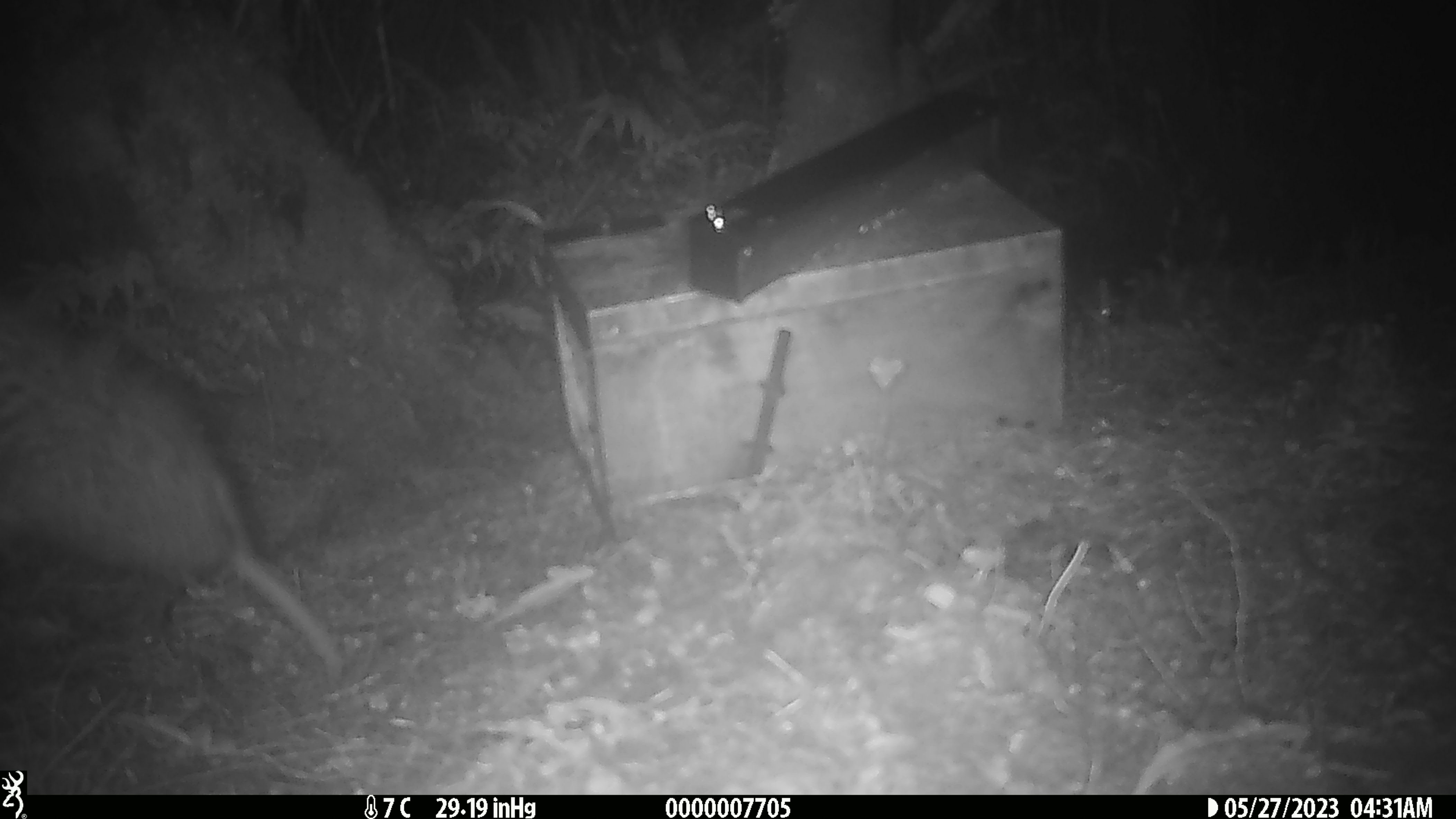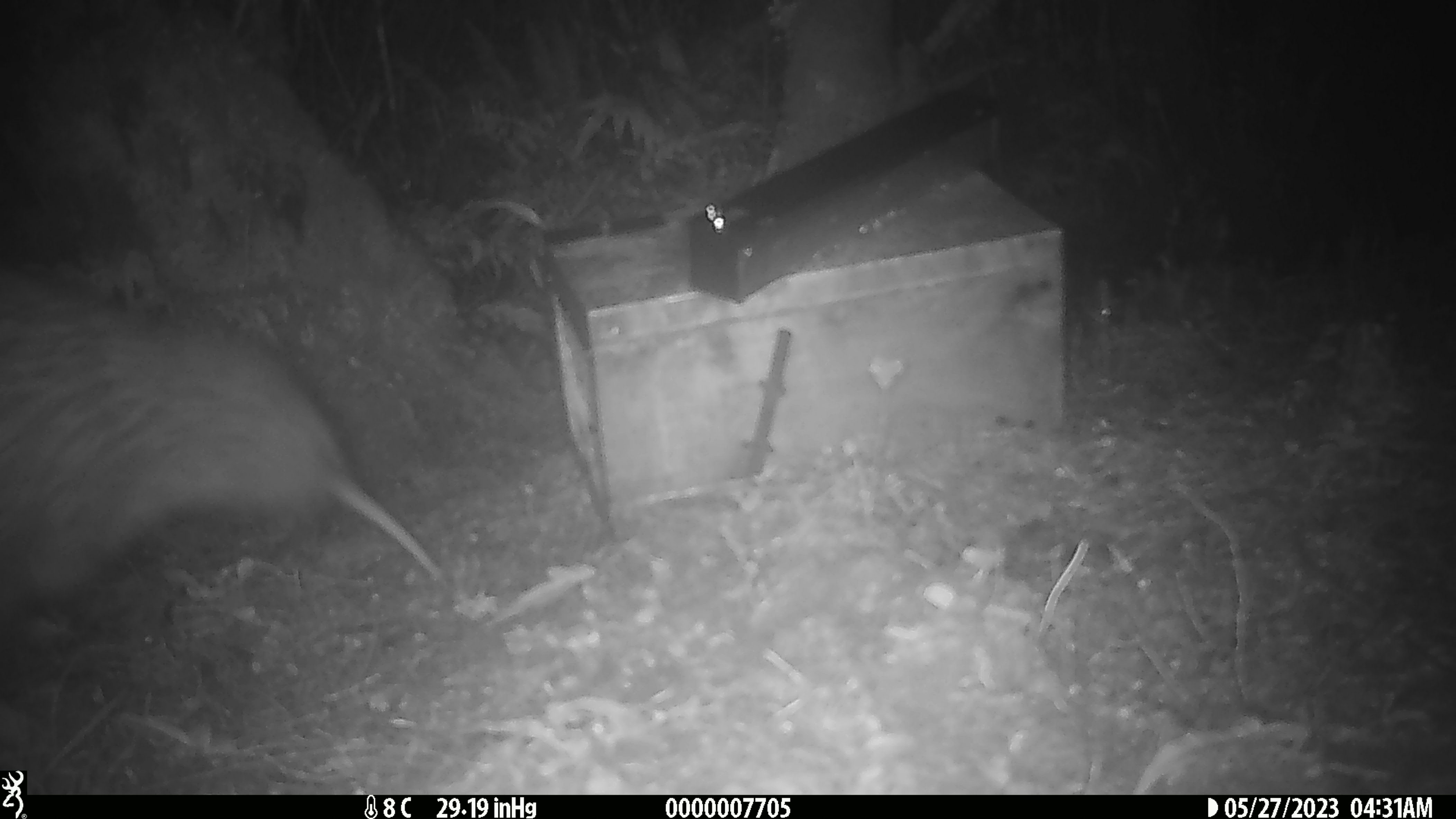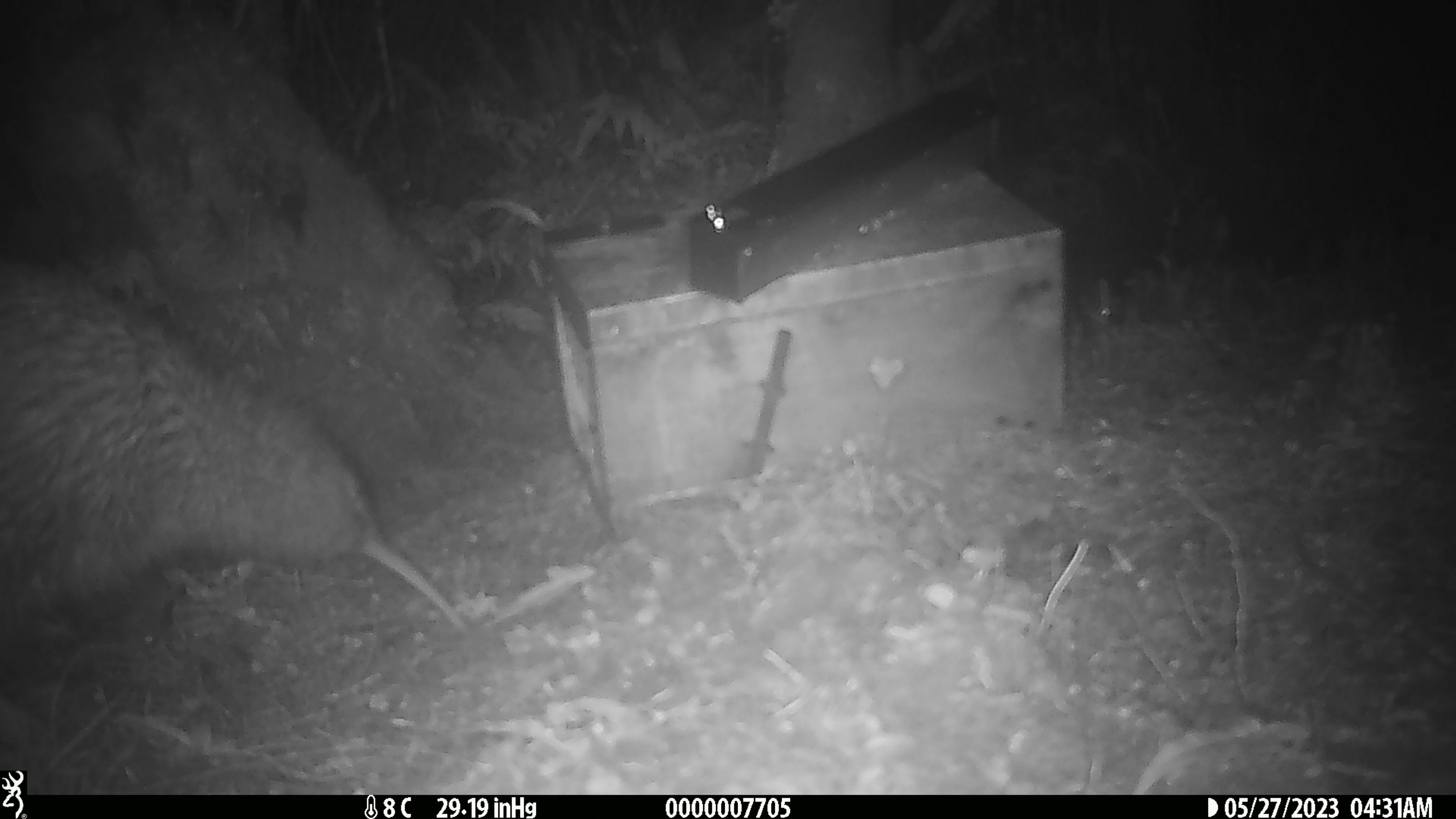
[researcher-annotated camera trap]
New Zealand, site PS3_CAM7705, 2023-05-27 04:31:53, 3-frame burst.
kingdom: Animalia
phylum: Chordata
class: Aves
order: Apterygiformes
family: Apterygidae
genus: Apteryx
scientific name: Apteryx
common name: kiwi